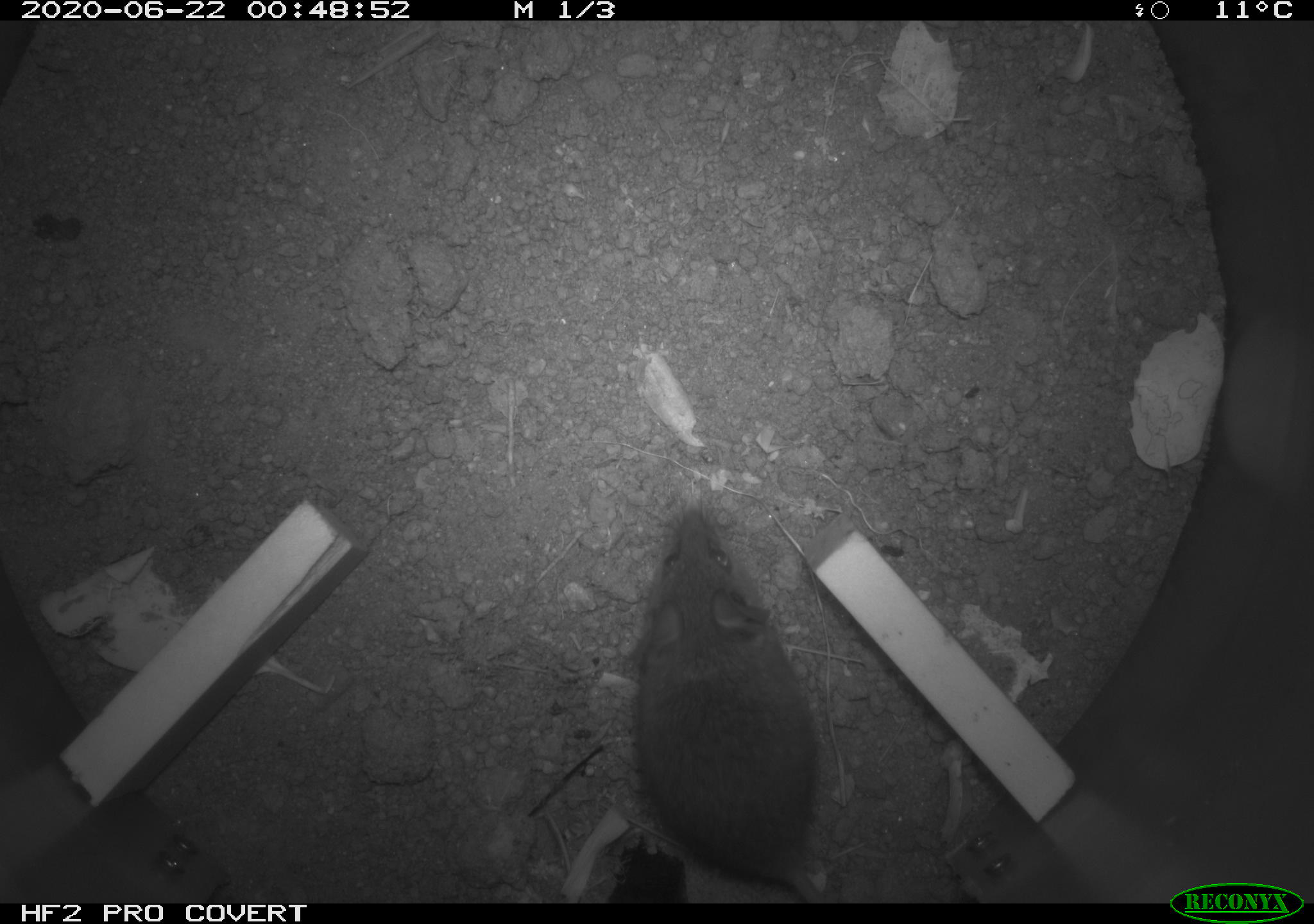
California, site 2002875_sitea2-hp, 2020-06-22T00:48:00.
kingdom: Animalia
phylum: Chordata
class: Mammalia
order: Rodentia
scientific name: Rodentia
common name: mouse species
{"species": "mouse species (Rodentia)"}